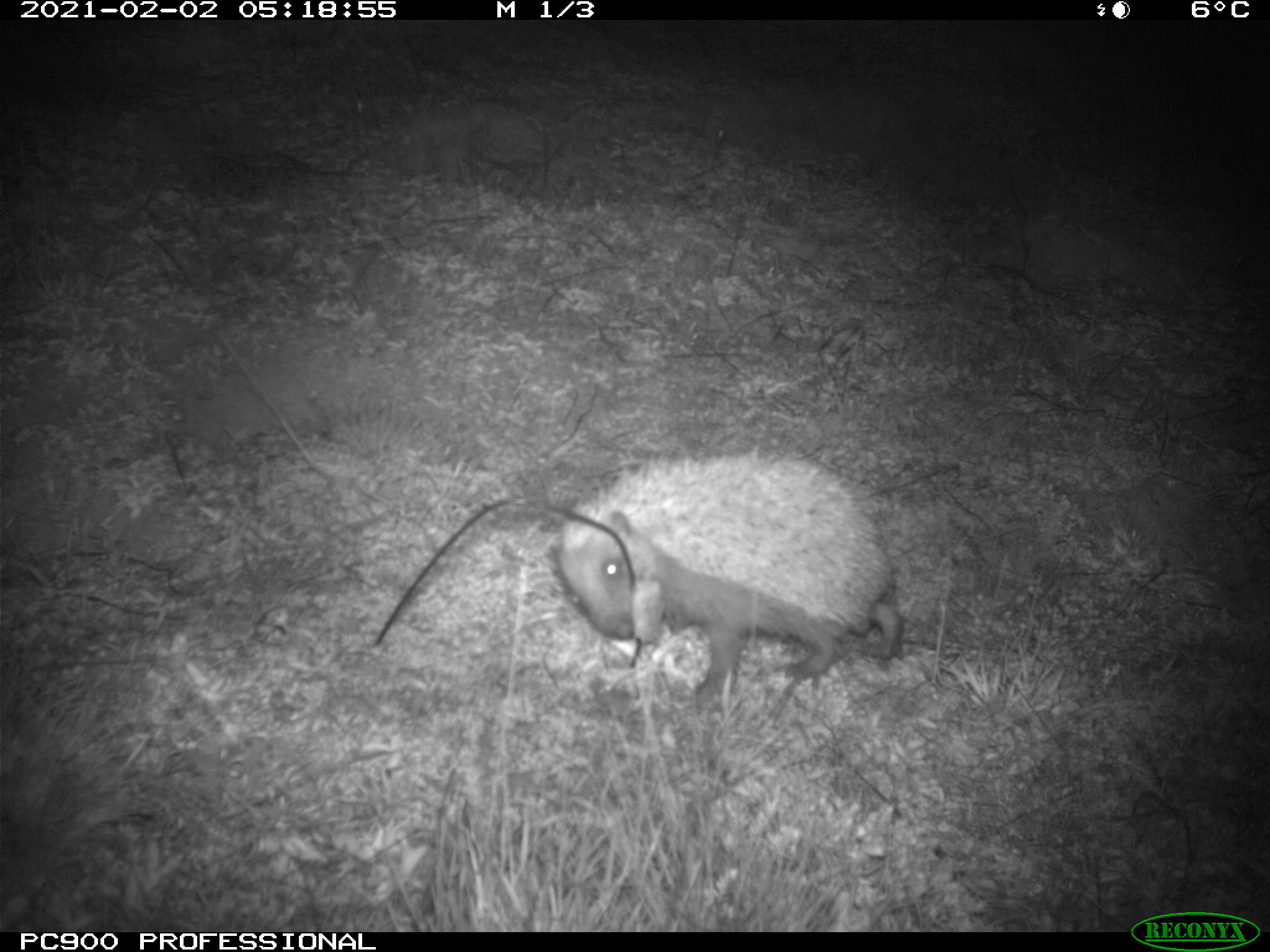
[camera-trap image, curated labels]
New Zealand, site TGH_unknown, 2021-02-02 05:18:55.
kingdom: Animalia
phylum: Chordata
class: Mammalia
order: Eulipotyphla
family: Erinaceidae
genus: Erinaceus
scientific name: Erinaceus europaeus europaeus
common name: european hedgehog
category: hedgehog